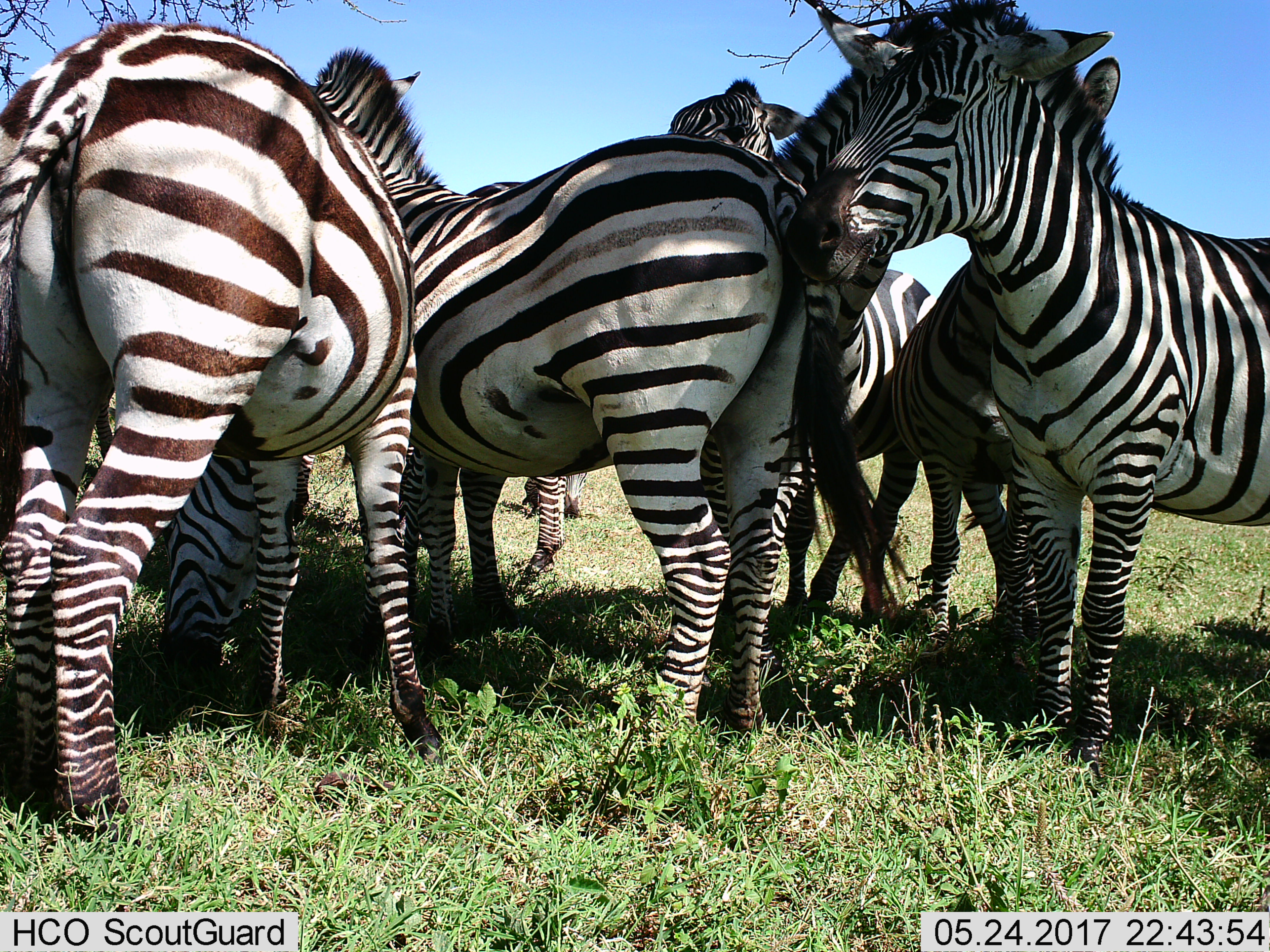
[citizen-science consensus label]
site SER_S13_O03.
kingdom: Animalia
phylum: Chordata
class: Mammalia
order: Perissodactyla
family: Equidae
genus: Equus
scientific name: Equus quagga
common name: plains zebra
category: zebraplains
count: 6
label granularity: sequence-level